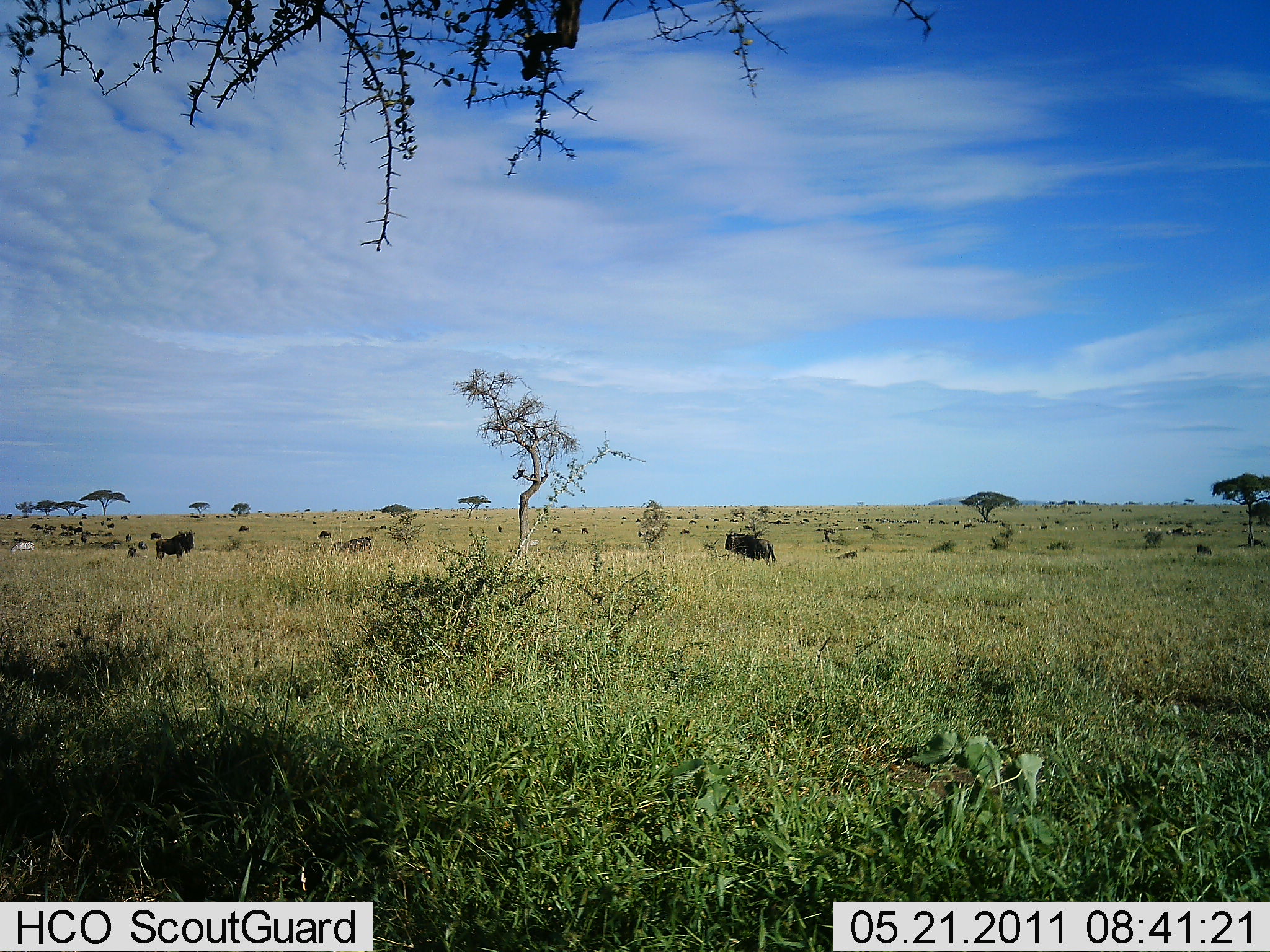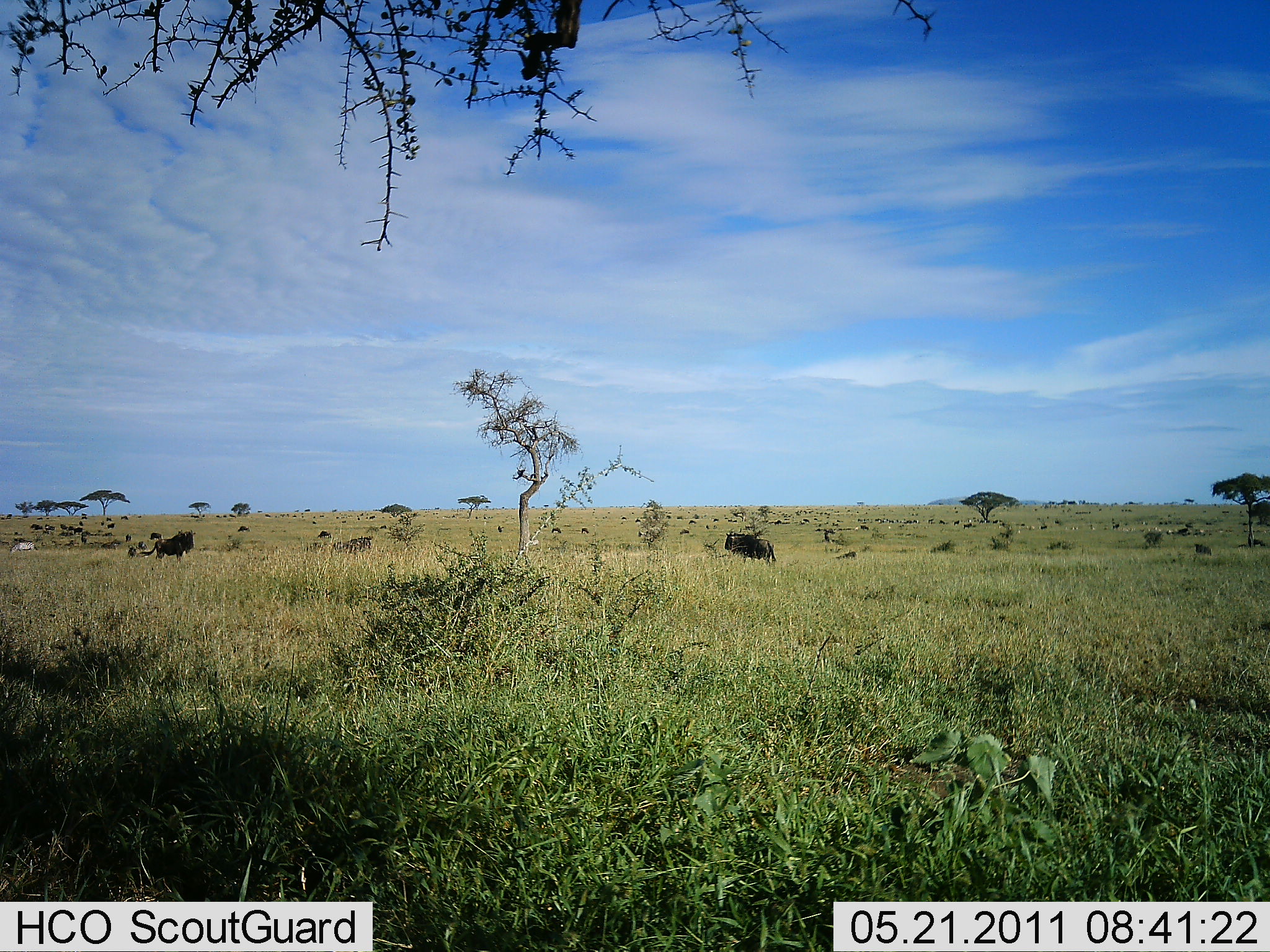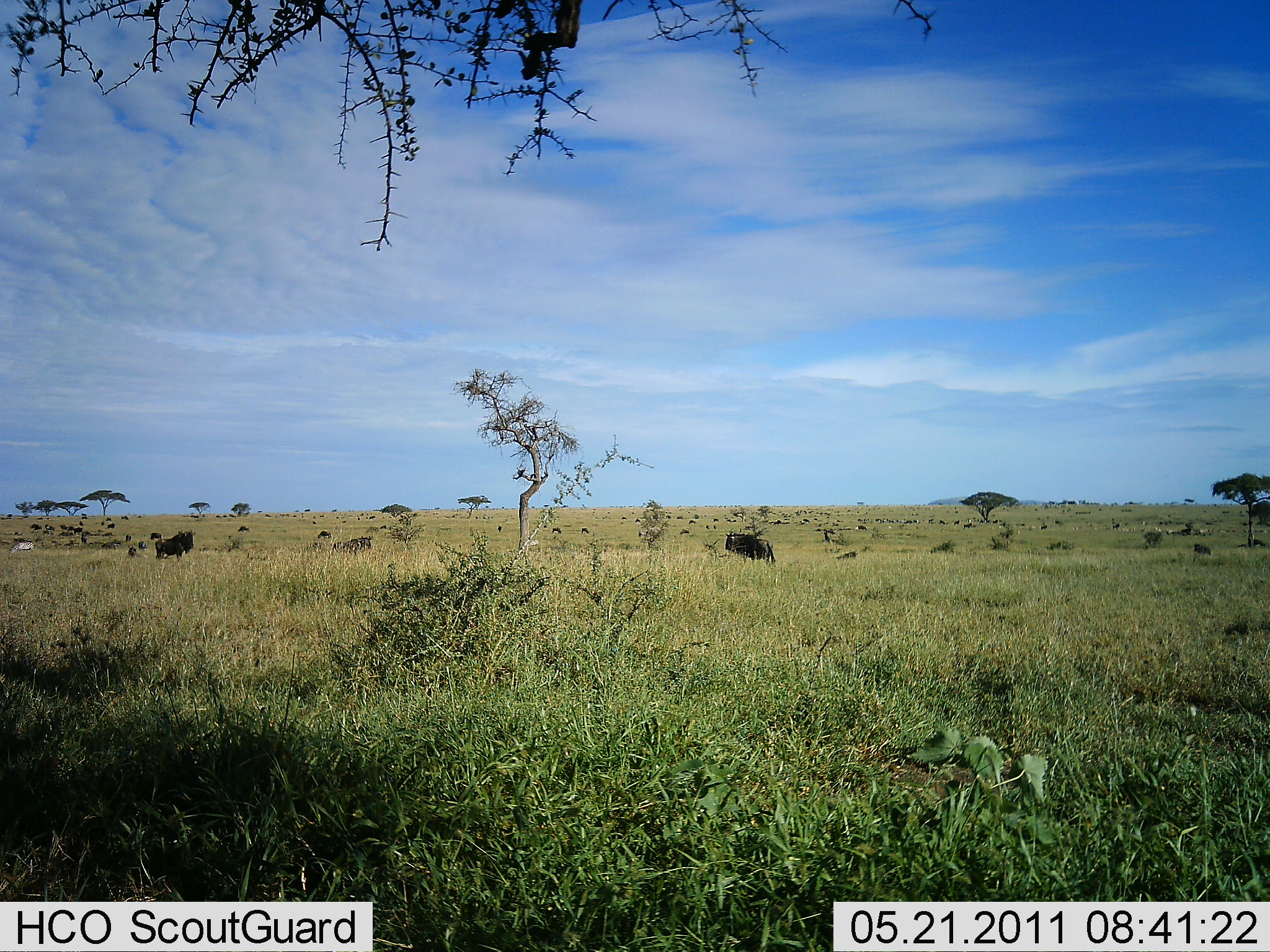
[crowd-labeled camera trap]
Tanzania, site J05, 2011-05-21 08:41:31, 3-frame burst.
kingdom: Animalia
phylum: Chordata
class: Mammalia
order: Artiodactyla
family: Bovidae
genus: Connochaetes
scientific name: Connochaetes taurinus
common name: blue wildebeest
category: wildebeest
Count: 2.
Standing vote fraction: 100%.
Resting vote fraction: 0%.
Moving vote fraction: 14%.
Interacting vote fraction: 14%.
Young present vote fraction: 0%.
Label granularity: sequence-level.